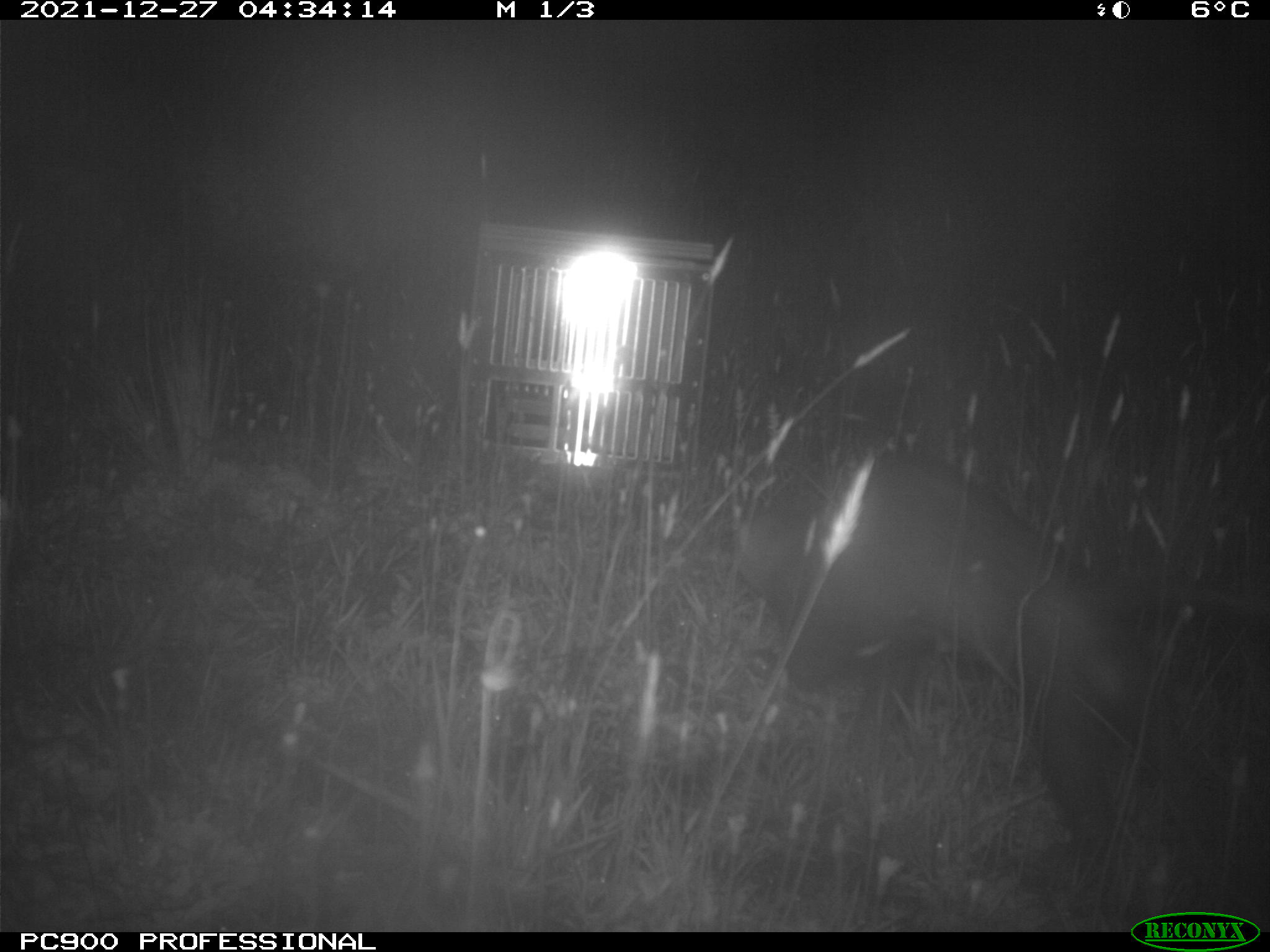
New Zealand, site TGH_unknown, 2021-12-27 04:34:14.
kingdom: Animalia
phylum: Chordata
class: Mammalia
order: Carnivora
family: Mustelidae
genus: Mustela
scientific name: Mustela furo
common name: ferret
Ferret (Mustela furo).